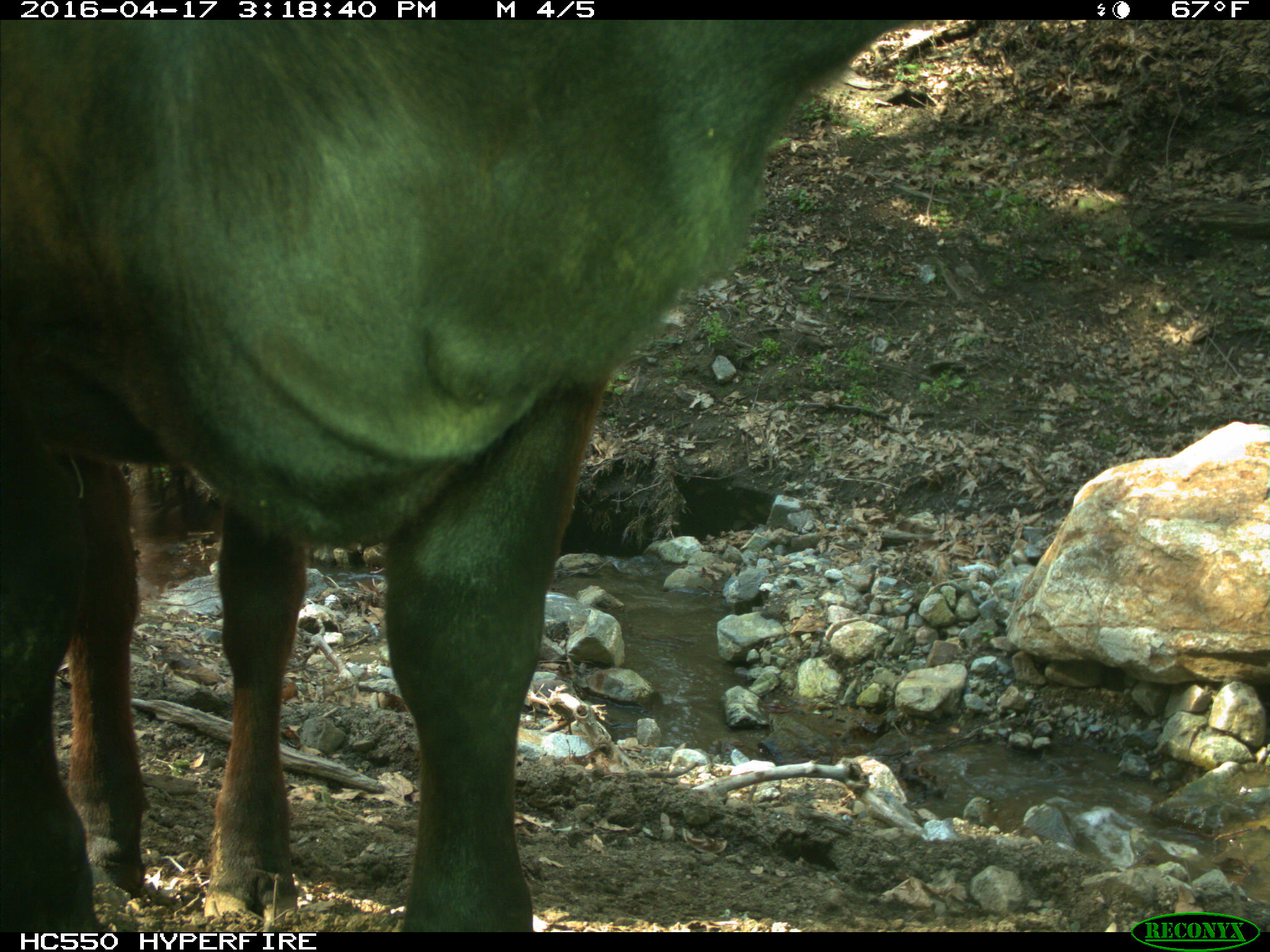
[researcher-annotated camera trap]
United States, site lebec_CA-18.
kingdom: Animalia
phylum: Chordata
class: Mammalia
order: Artiodactyla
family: Bovidae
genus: Bos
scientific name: Bos taurus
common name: domestic cow